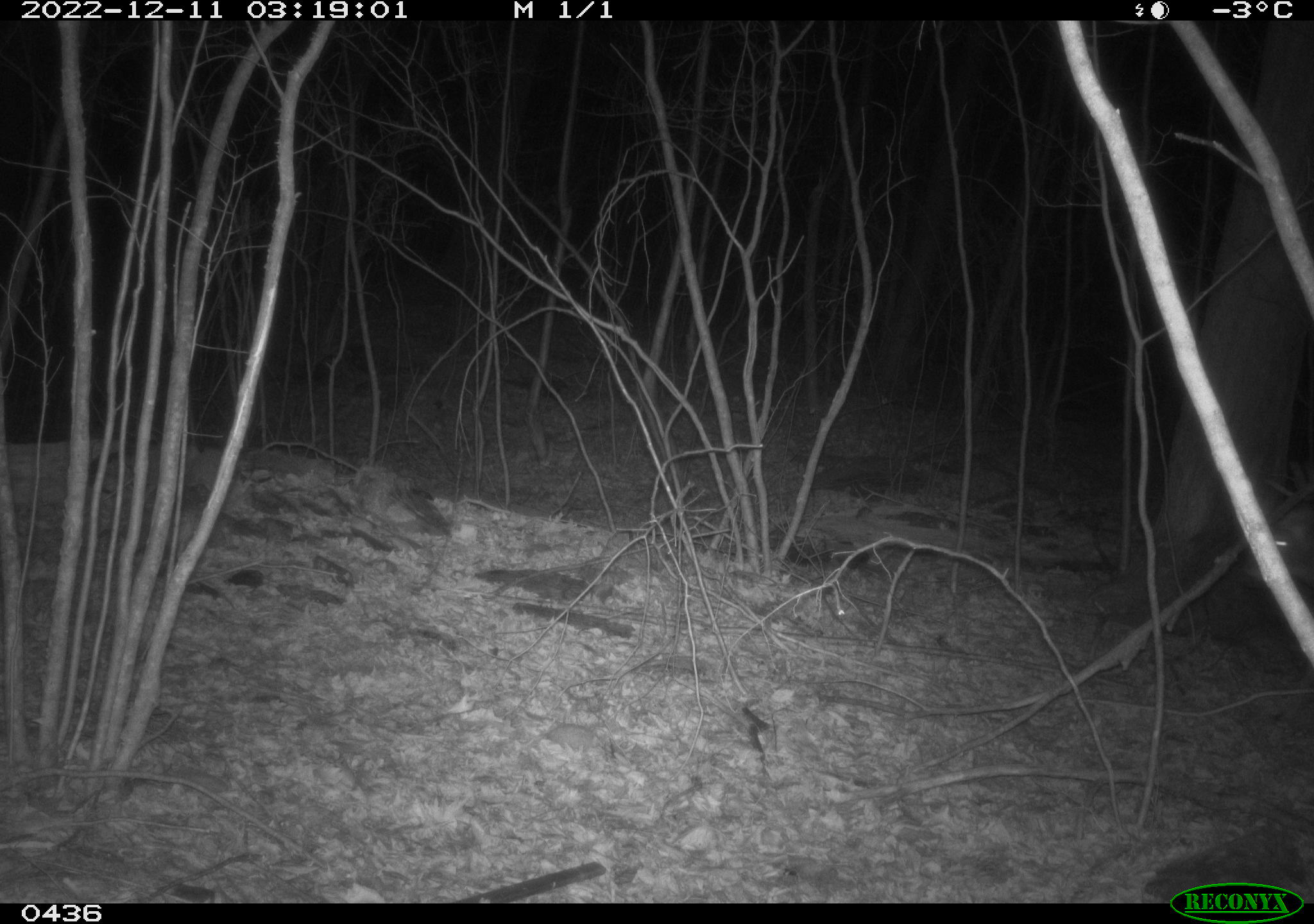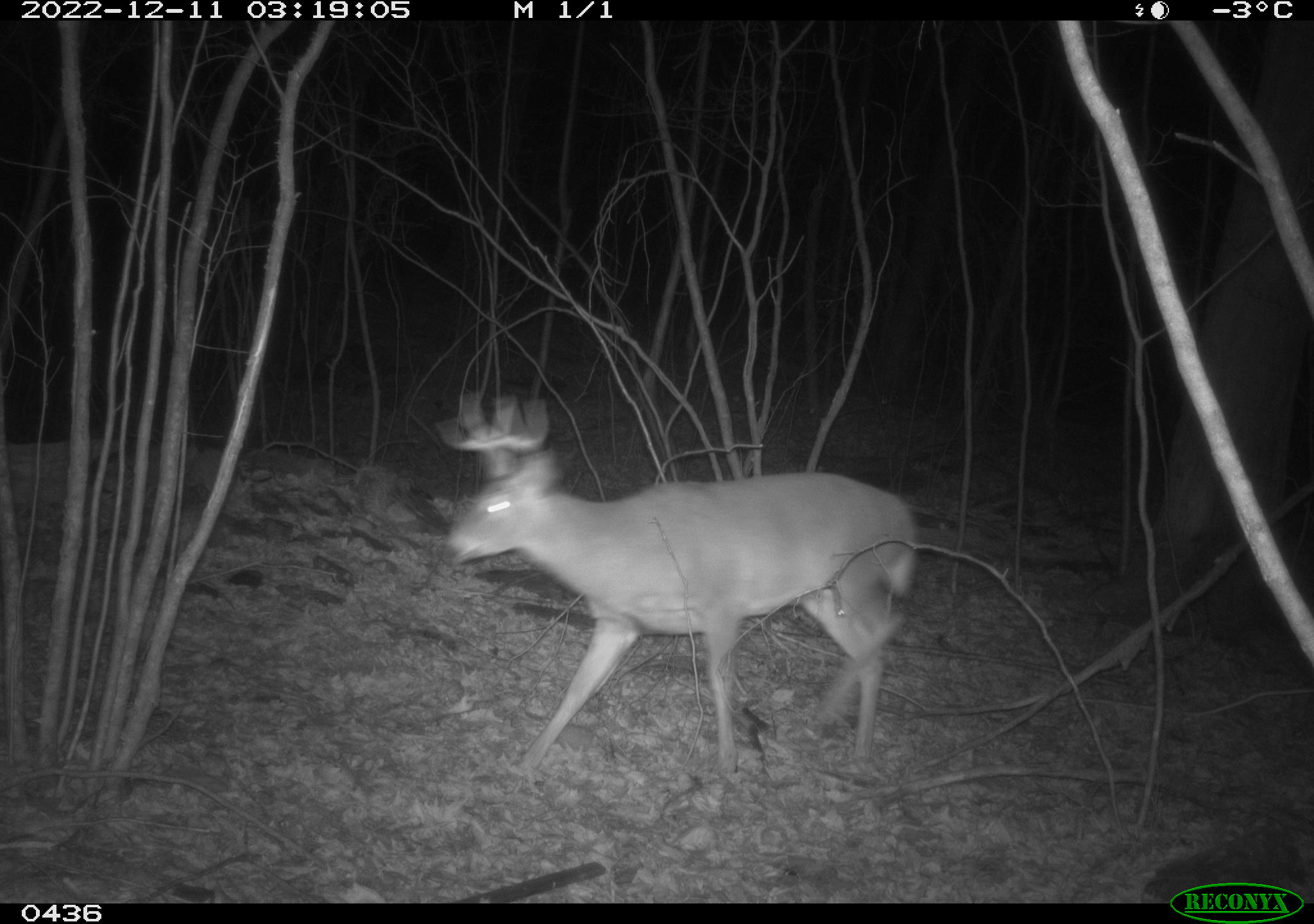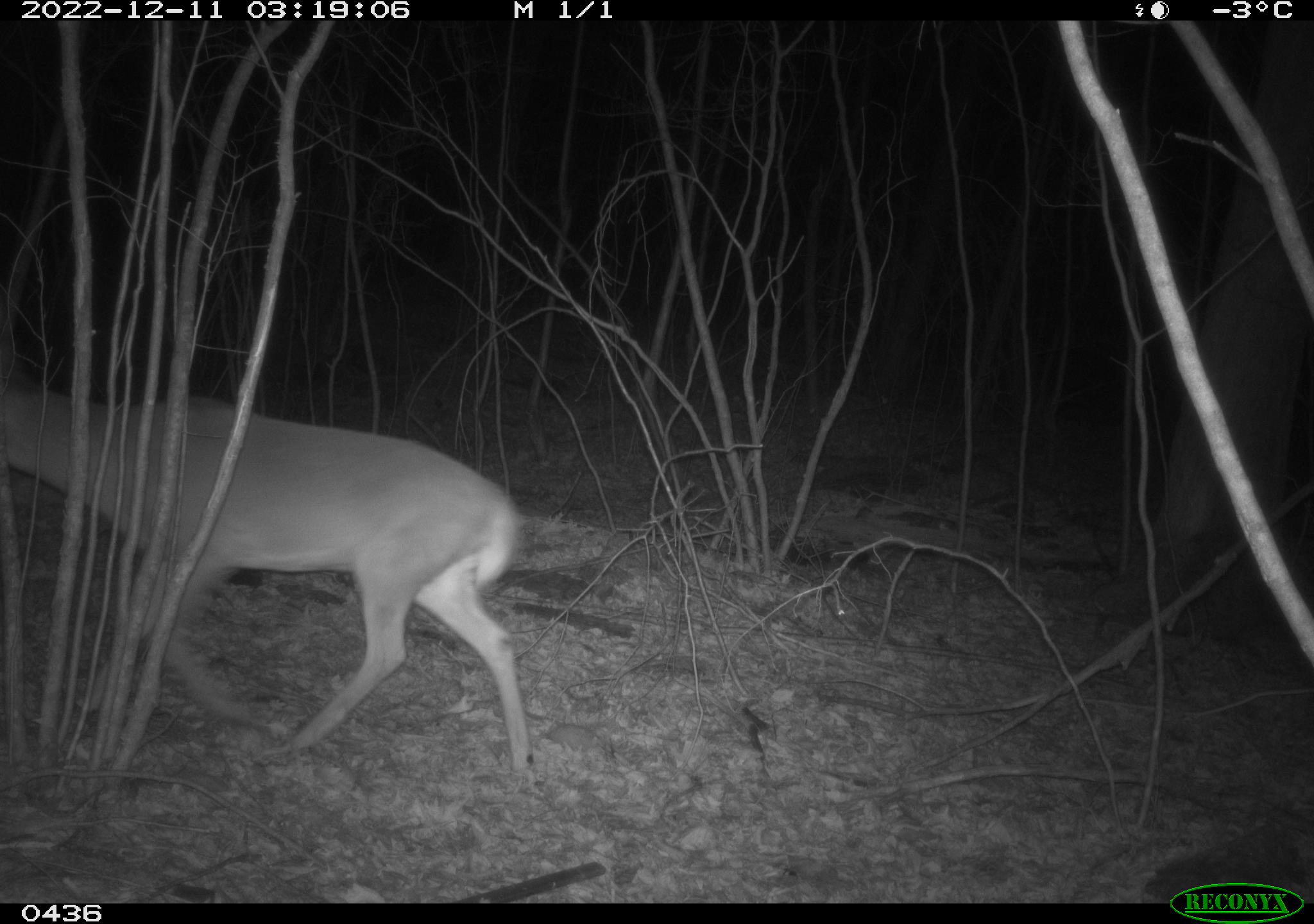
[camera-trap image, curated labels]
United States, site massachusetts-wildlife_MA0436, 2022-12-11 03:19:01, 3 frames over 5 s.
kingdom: Animalia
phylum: Chordata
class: Mammalia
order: Artiodactyla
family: Cervidae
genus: Odocoileus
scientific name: Odocoileus virginianus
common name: white-tailed deer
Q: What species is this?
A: White-tailed deer (Odocoileus virginianus).